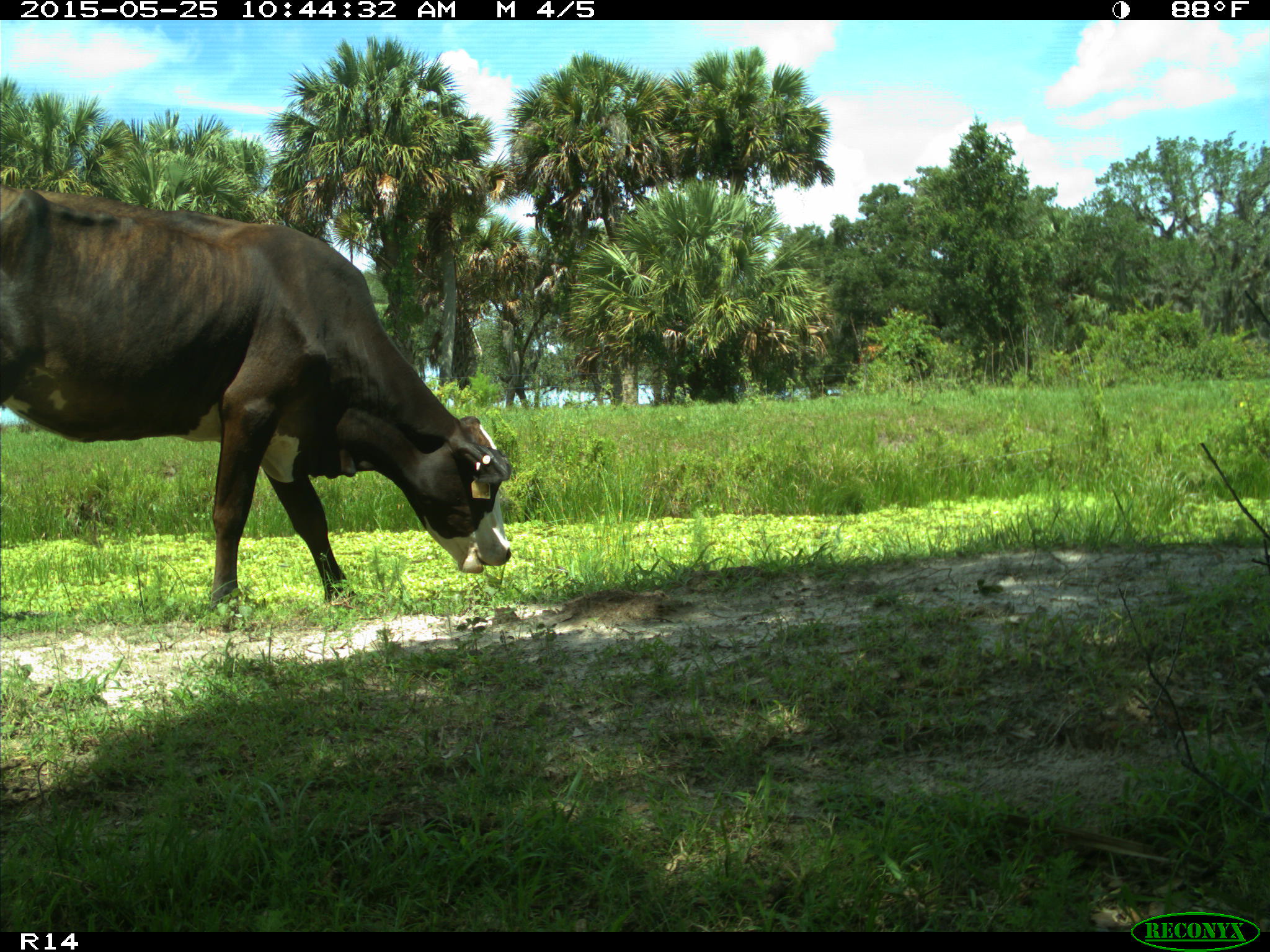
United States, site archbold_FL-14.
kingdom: Animalia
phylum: Chordata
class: Mammalia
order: Artiodactyla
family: Bovidae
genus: Bos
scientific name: Bos taurus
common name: domestic cow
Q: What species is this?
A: Bos taurus (domestic cow).